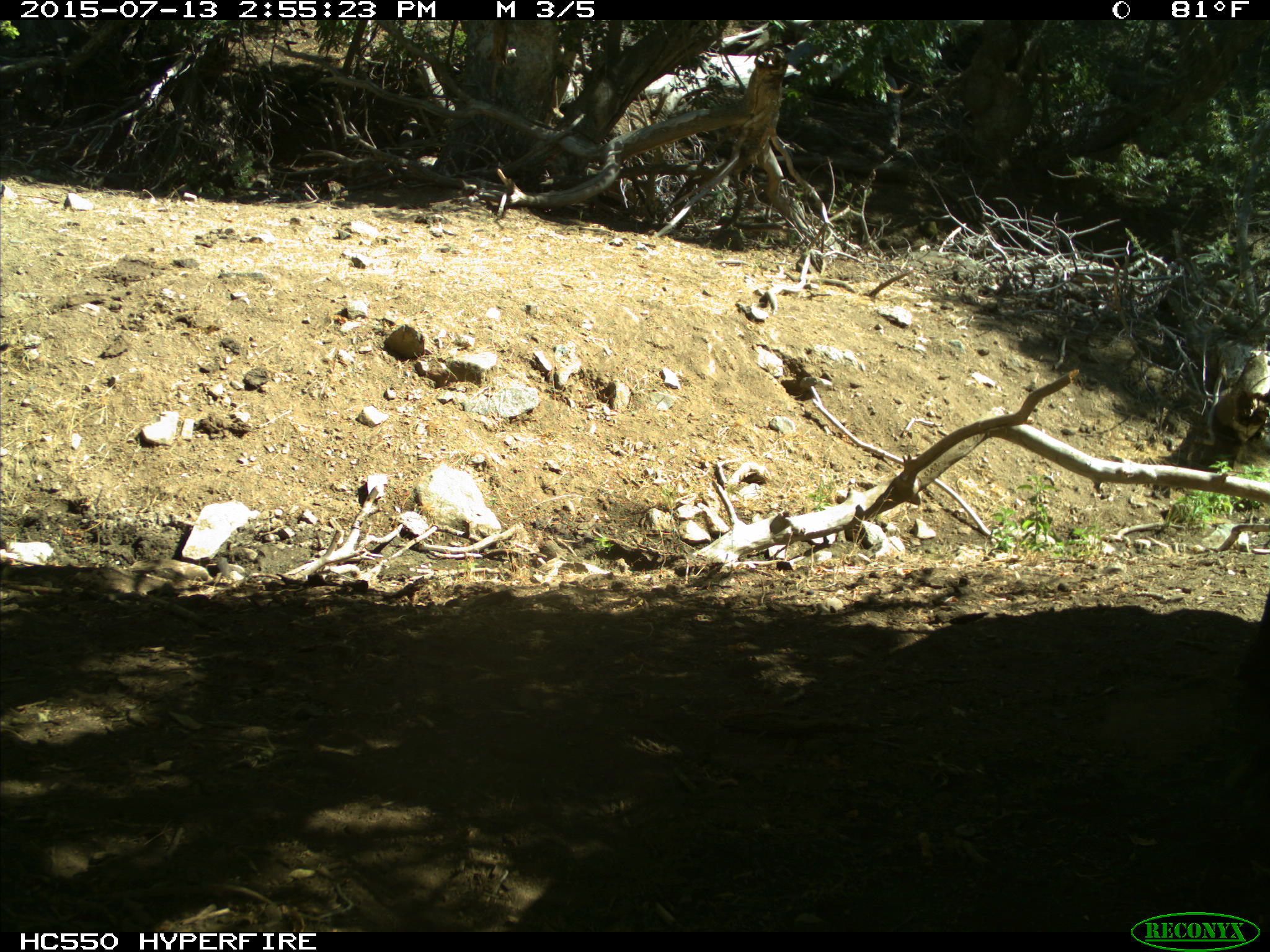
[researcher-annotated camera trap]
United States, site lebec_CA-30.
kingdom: Animalia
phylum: Chordata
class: Mammalia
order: Artiodactyla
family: Bovidae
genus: Bos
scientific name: Bos taurus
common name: domestic cow